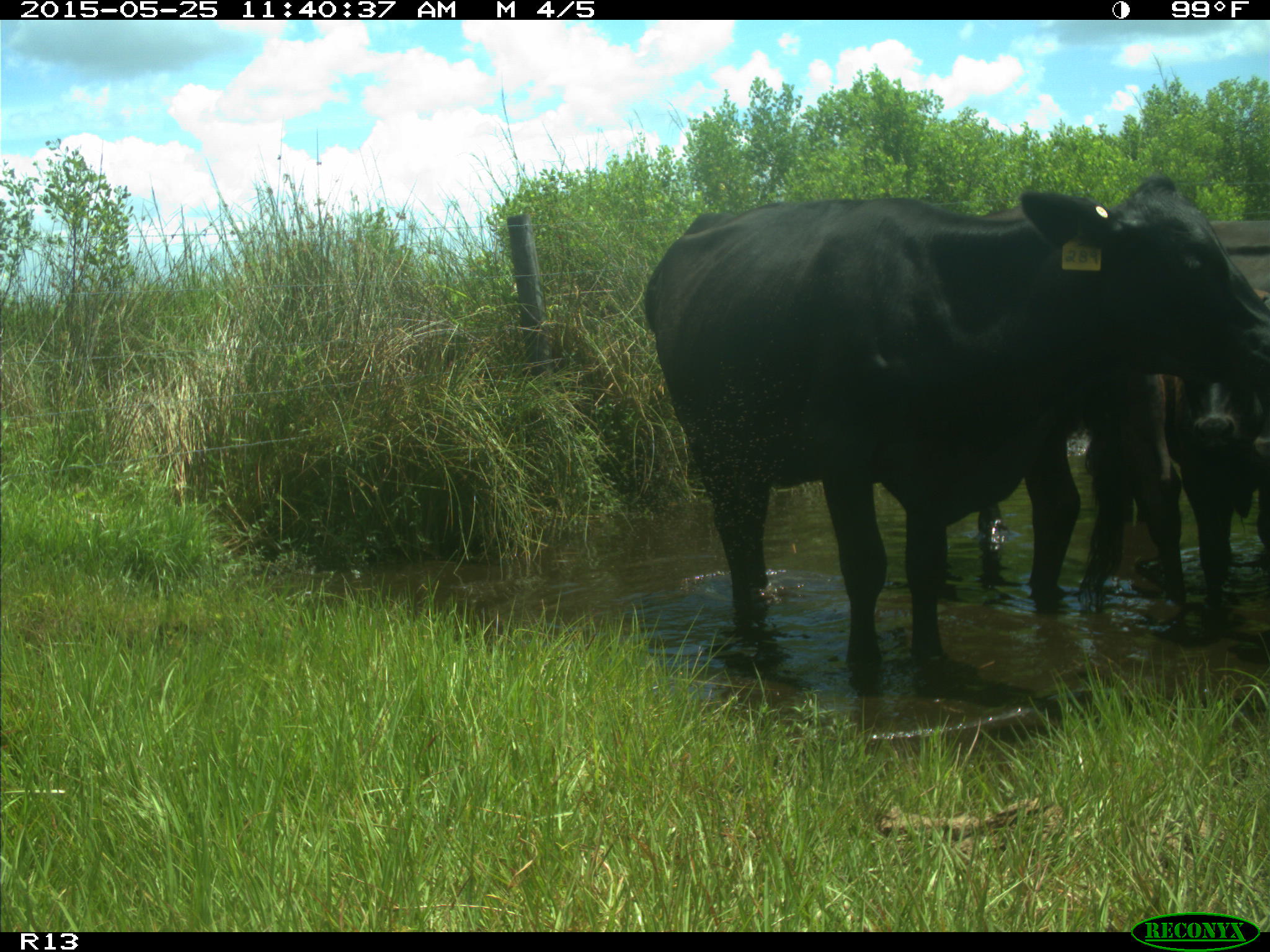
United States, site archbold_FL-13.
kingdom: Animalia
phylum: Chordata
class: Mammalia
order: Artiodactyla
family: Bovidae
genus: Bos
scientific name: Bos taurus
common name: domestic cow